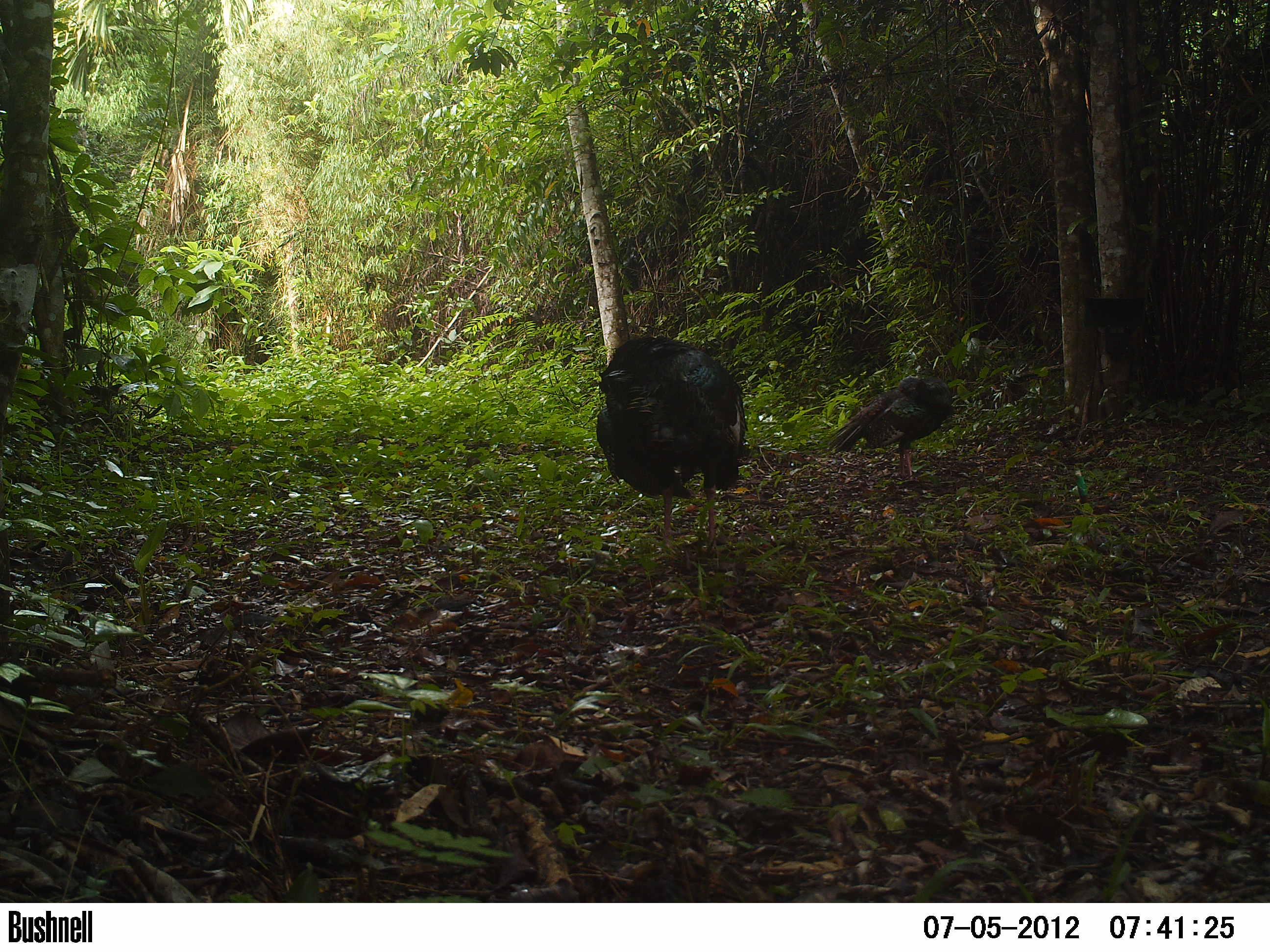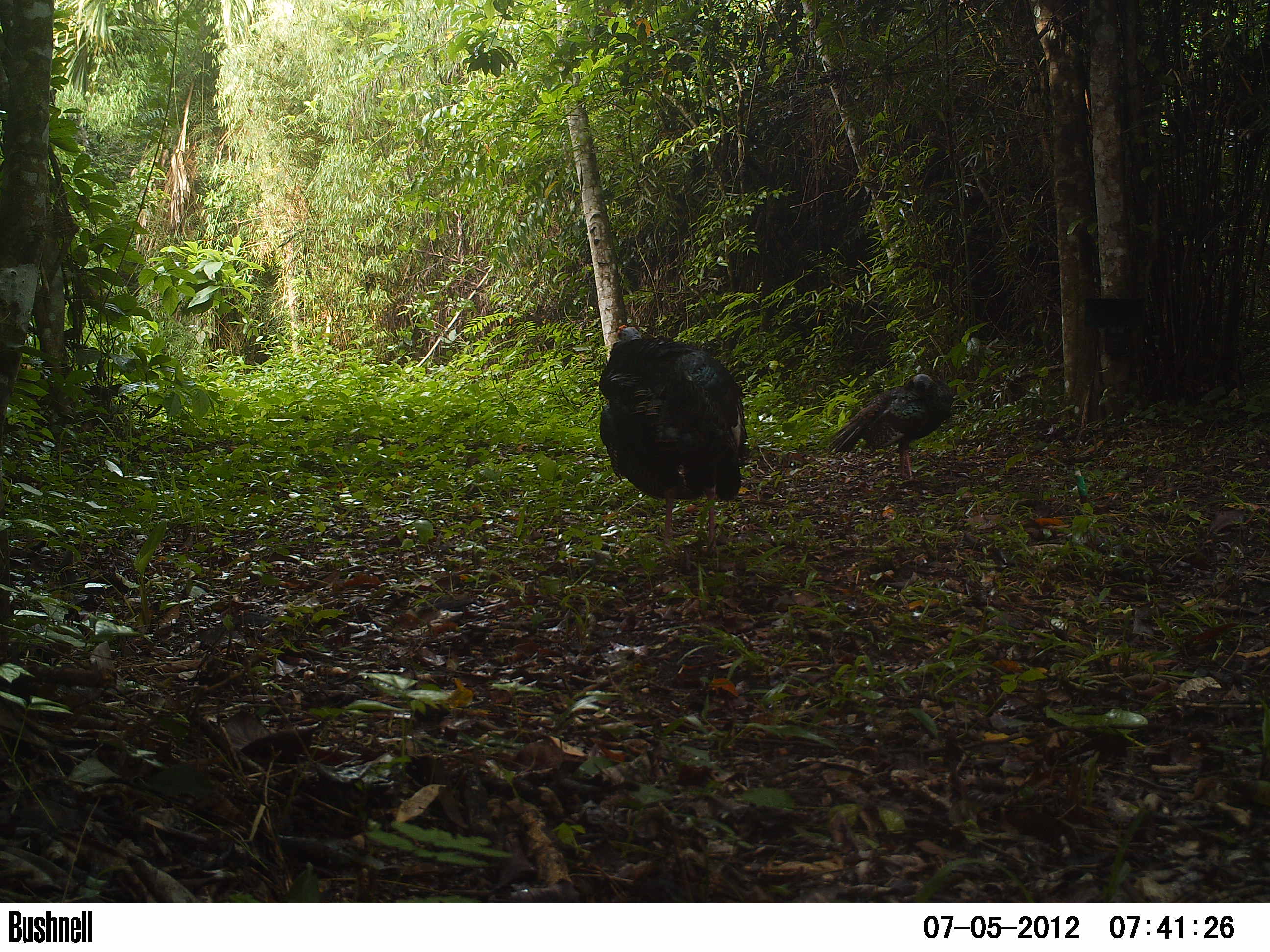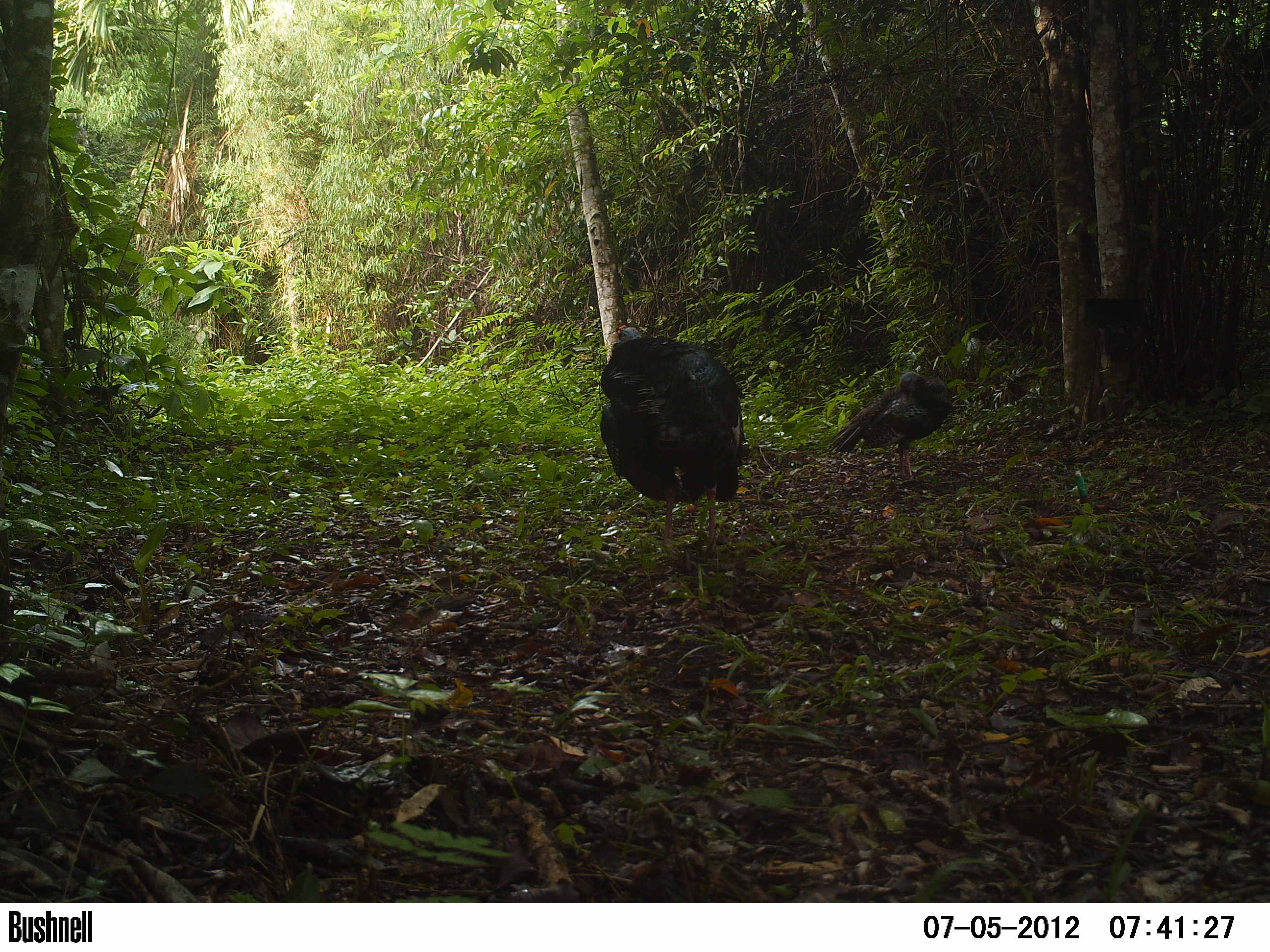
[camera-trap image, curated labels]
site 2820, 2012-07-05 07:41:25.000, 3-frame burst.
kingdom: Animalia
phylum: Chordata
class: Aves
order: Galliformes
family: Phasianidae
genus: Meleagris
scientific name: Meleagris ocellata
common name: ocellated turkey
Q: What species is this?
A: Meleagris ocellata (ocellated turkey).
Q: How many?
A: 3.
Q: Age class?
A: Adult.